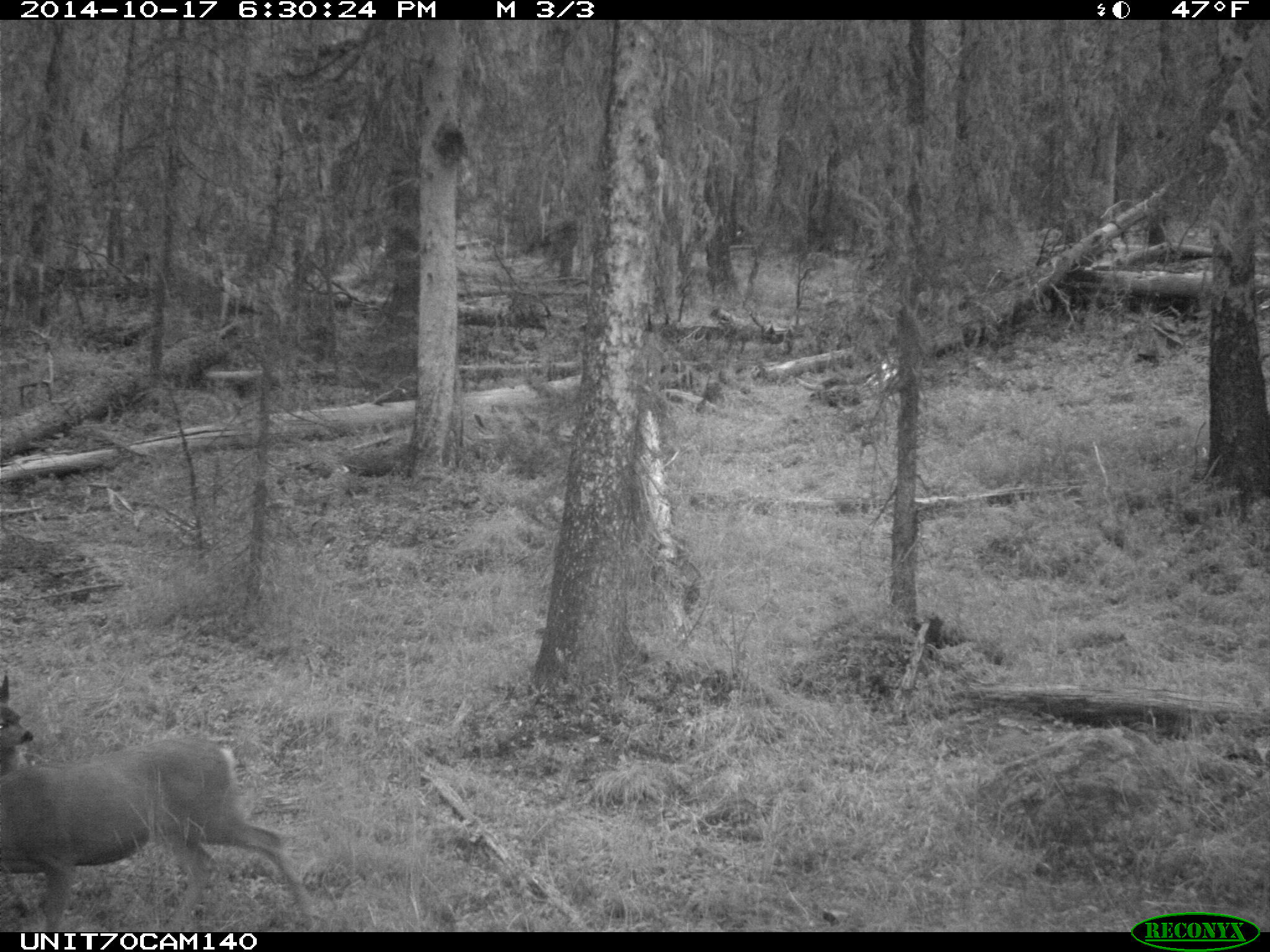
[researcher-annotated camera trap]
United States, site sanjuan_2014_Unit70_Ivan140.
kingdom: Animalia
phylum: Chordata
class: Mammalia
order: Artiodactyla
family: Cervidae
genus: Odocoileus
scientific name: Odocoileus hemionus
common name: mule deer